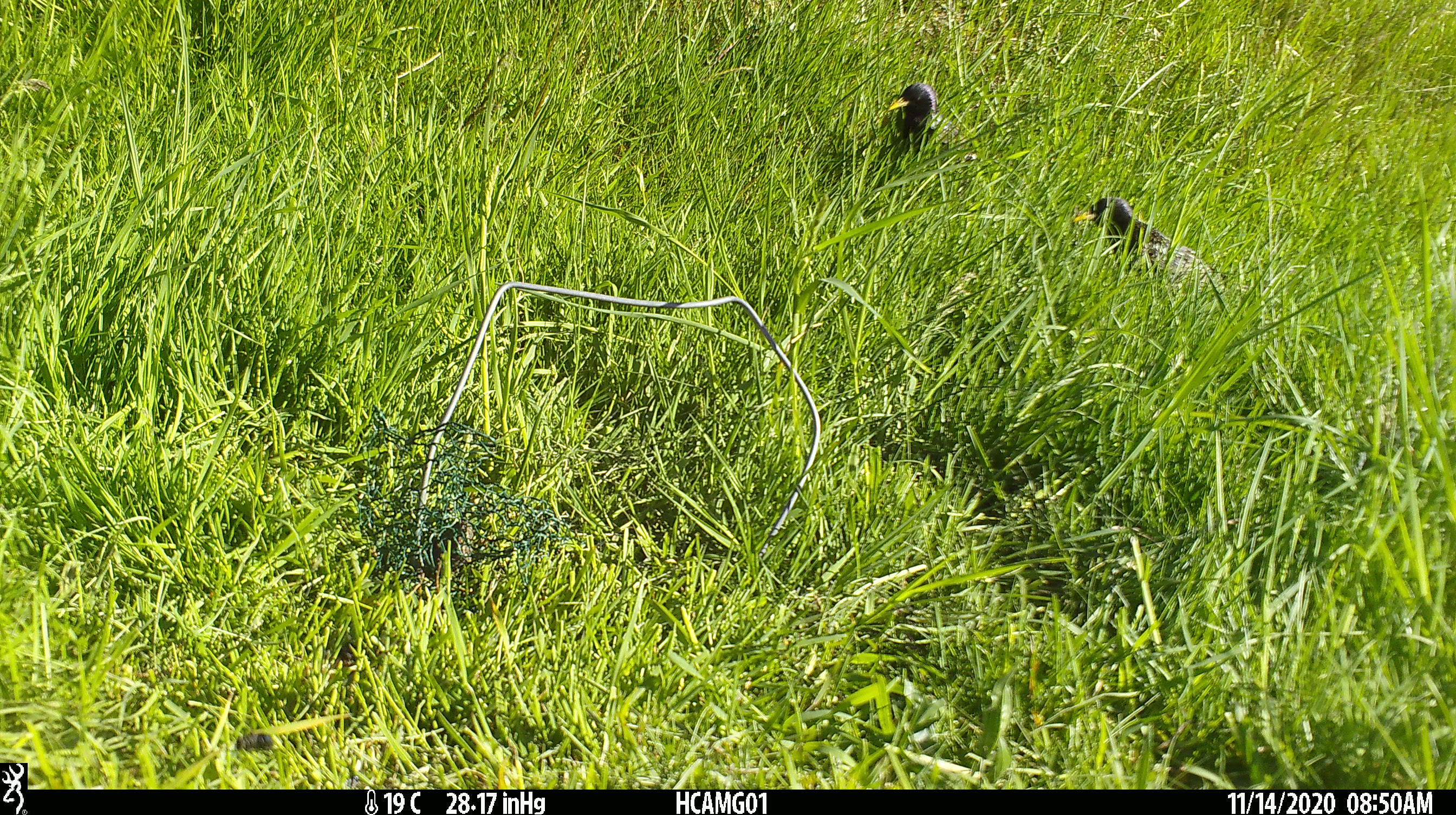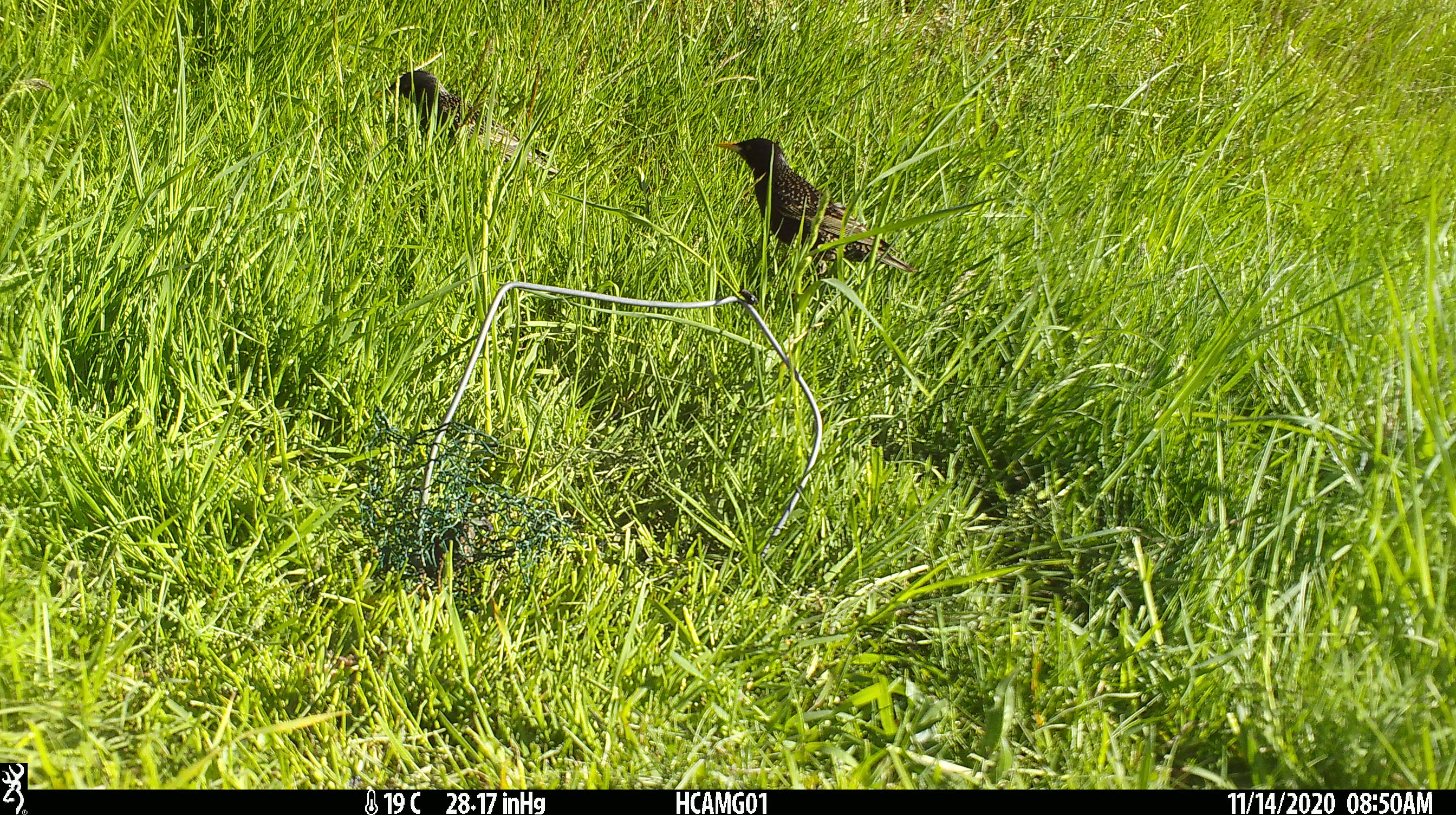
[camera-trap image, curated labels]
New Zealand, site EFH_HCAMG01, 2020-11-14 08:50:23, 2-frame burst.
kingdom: Animalia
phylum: Chordata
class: Aves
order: Passeriformes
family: Sturnidae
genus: Sturnus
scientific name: Sturnus vulgaris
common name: european starling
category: starling